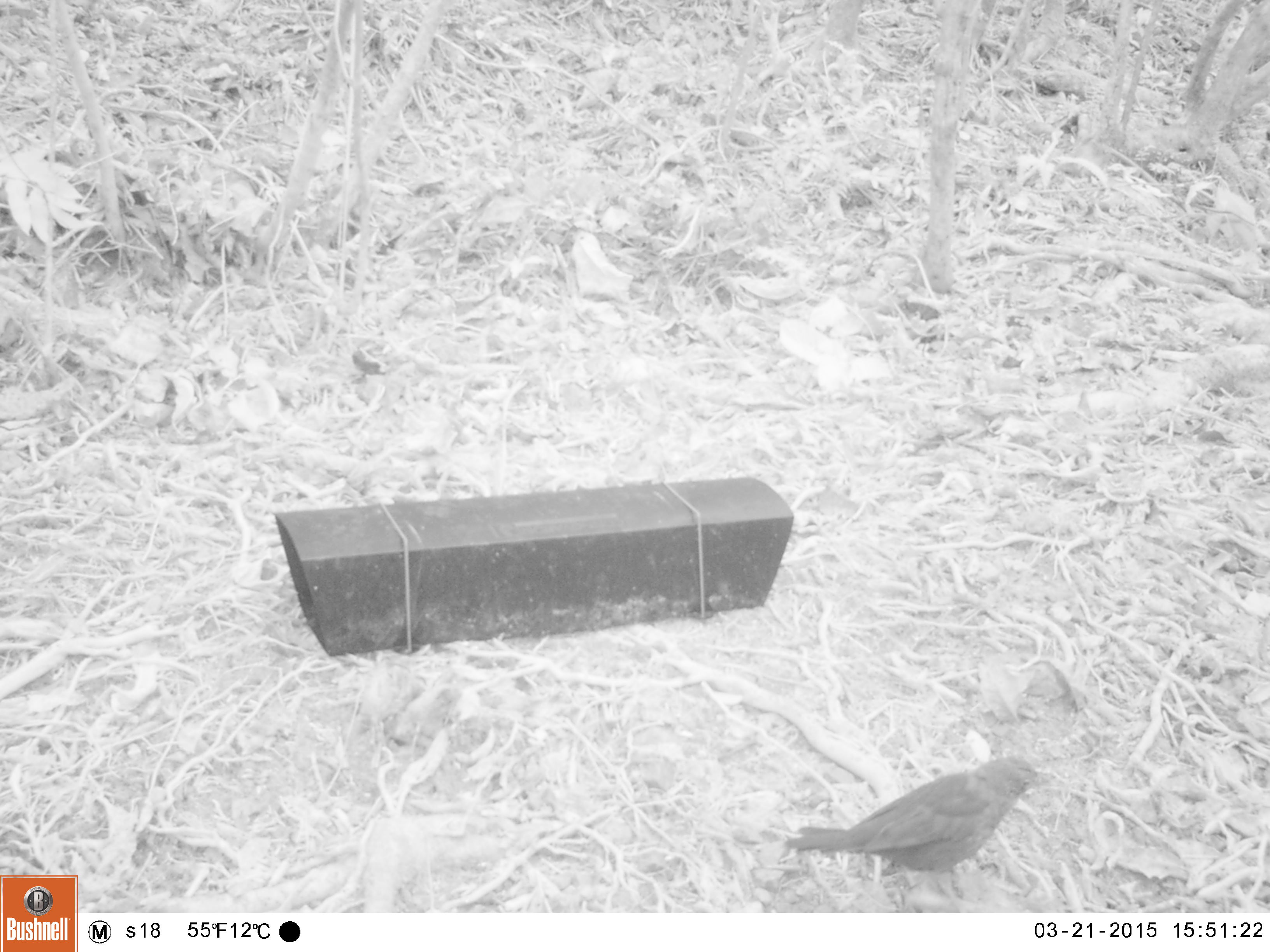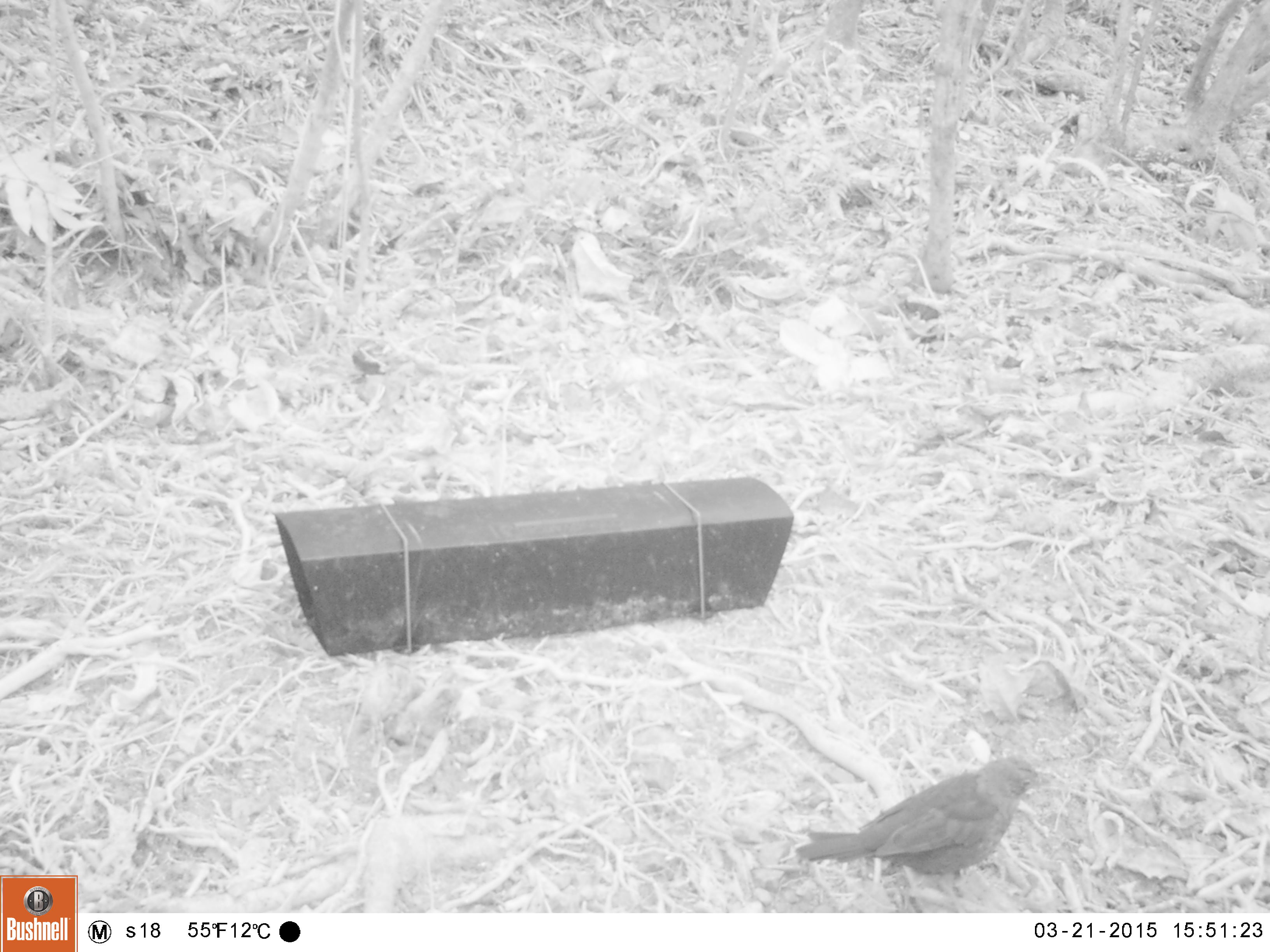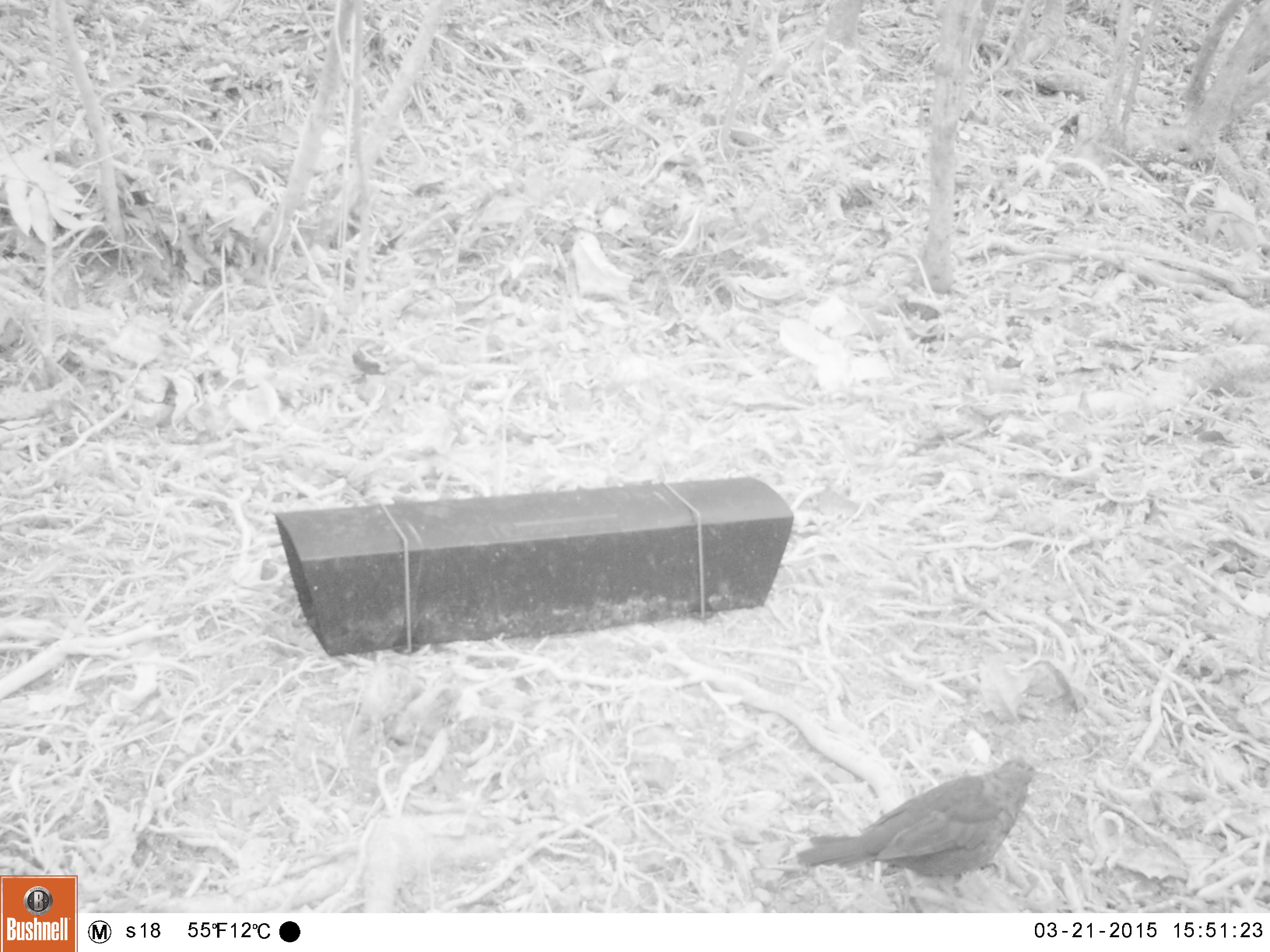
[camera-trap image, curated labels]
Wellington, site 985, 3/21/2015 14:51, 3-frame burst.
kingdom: Animalia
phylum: Chordata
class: Aves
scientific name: Aves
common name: bird